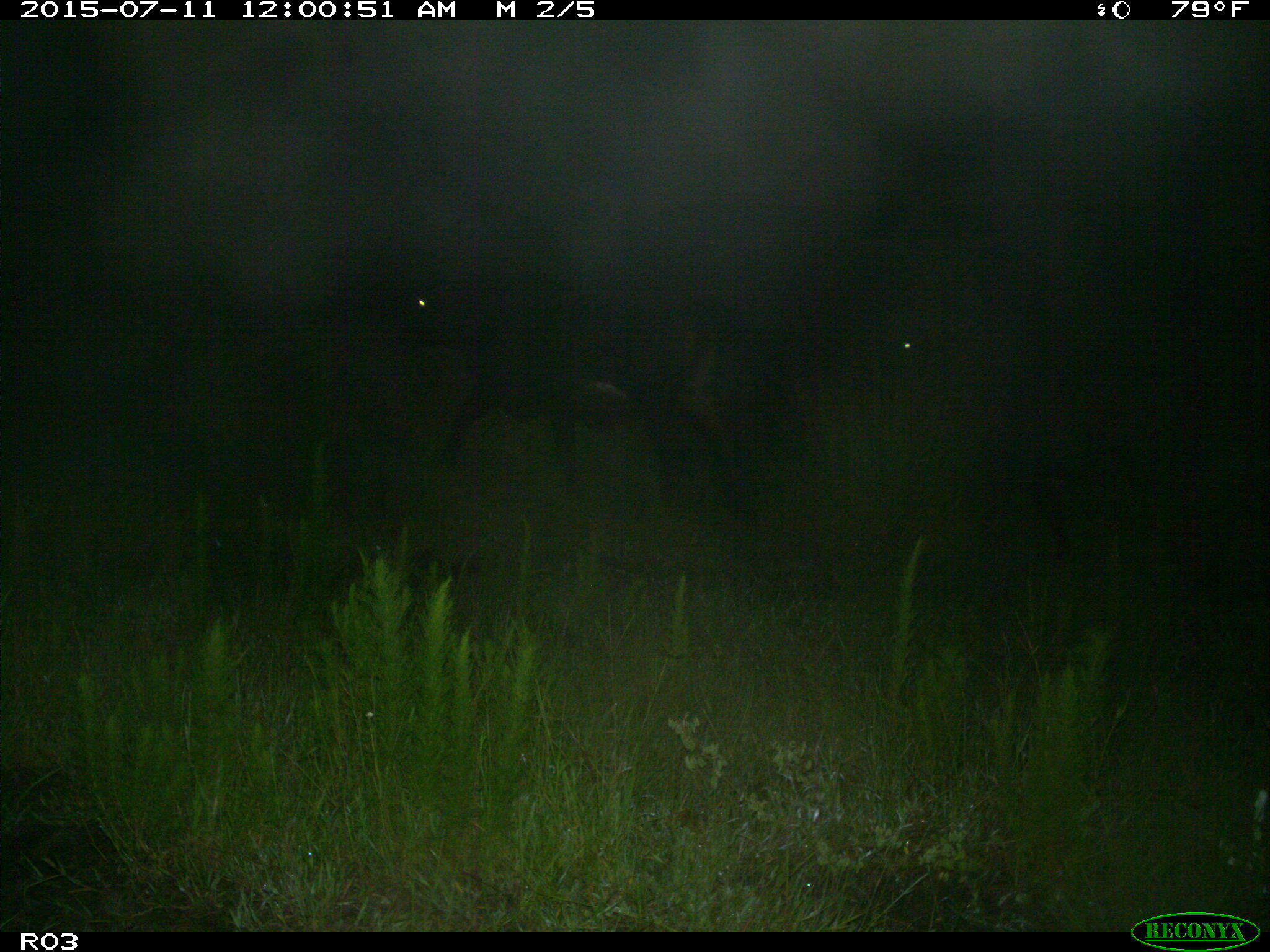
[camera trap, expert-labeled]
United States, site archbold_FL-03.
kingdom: Animalia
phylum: Chordata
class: Mammalia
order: Artiodactyla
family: Bovidae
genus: Bos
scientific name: Bos taurus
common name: domestic cow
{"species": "Bos taurus (domestic cow)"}